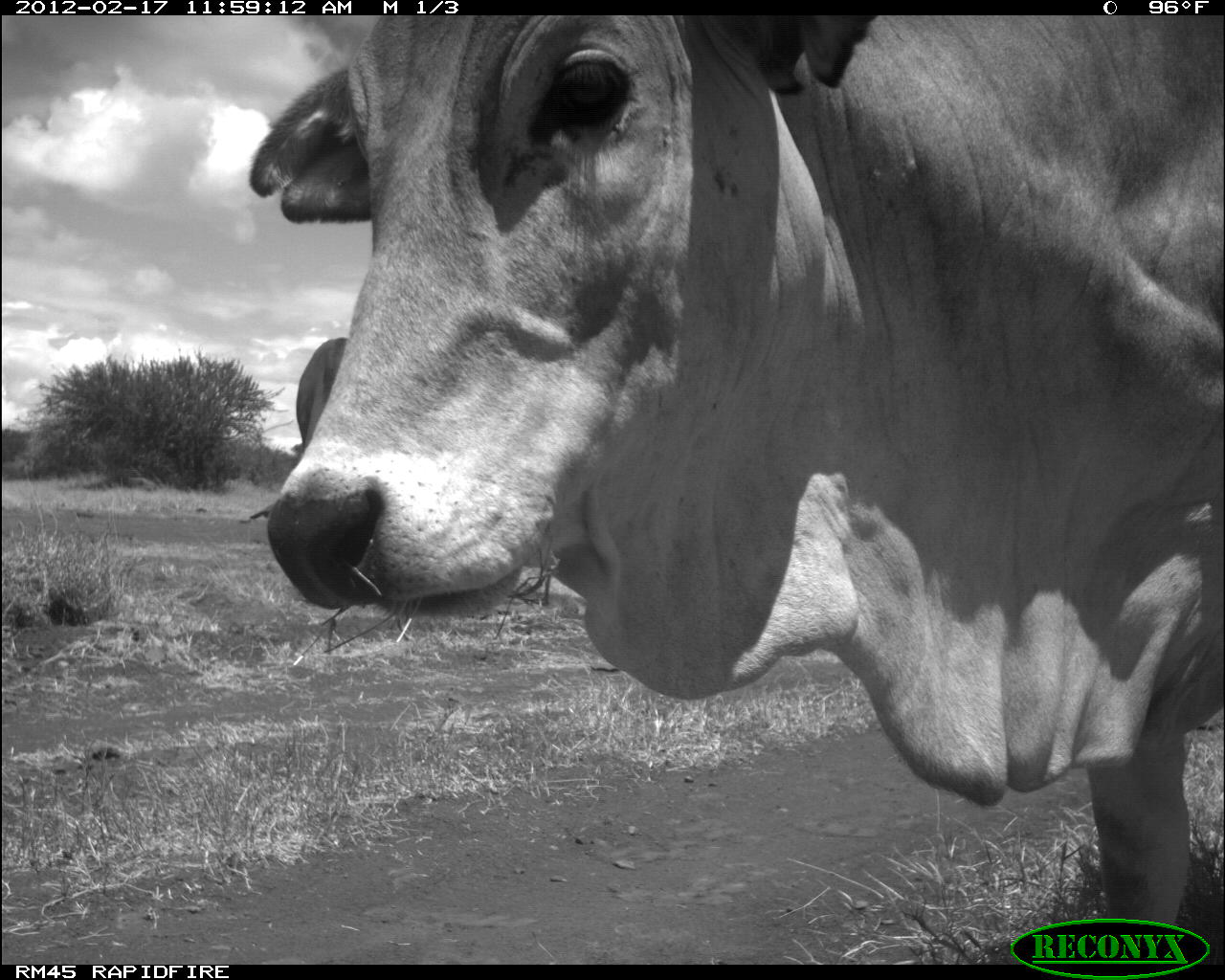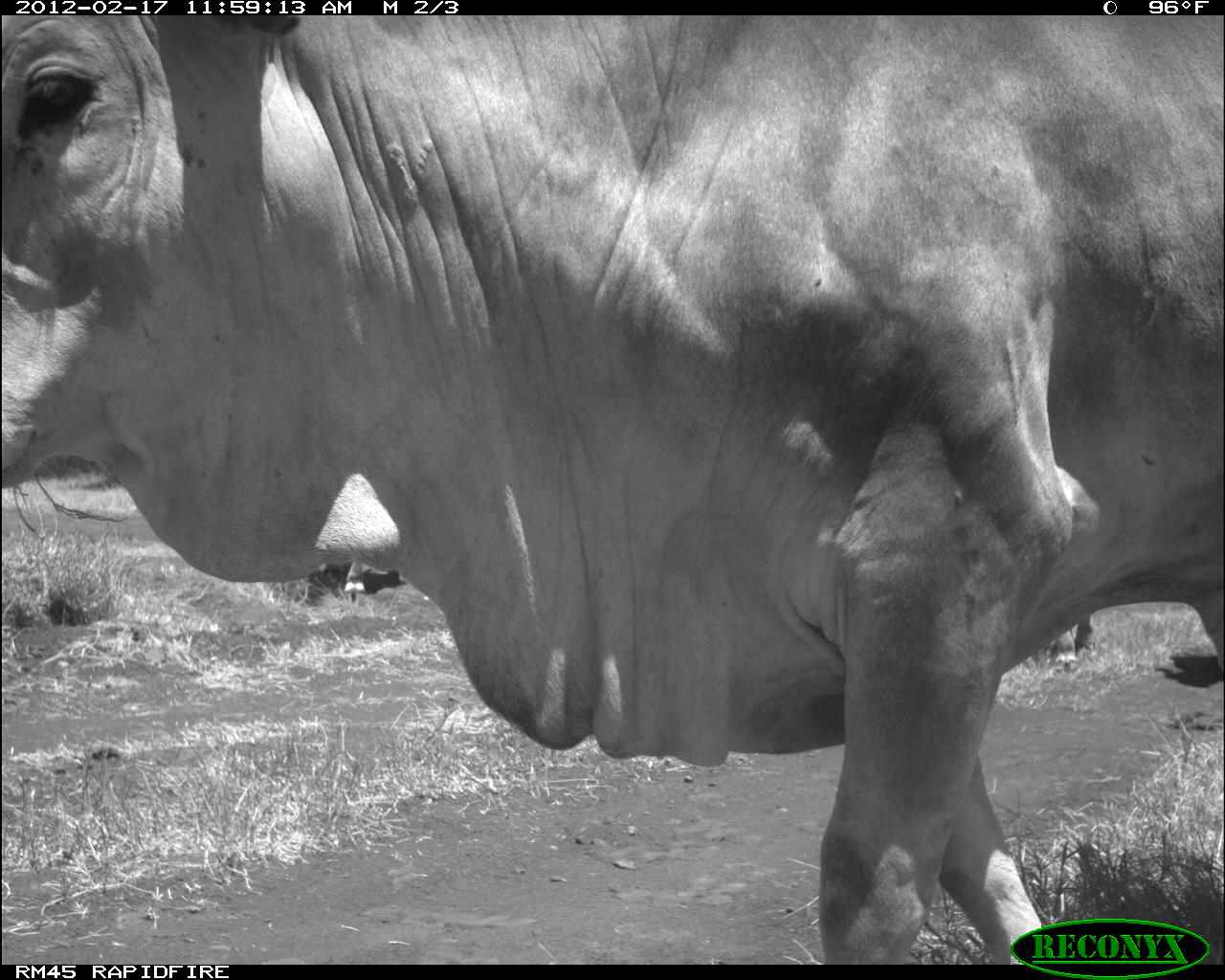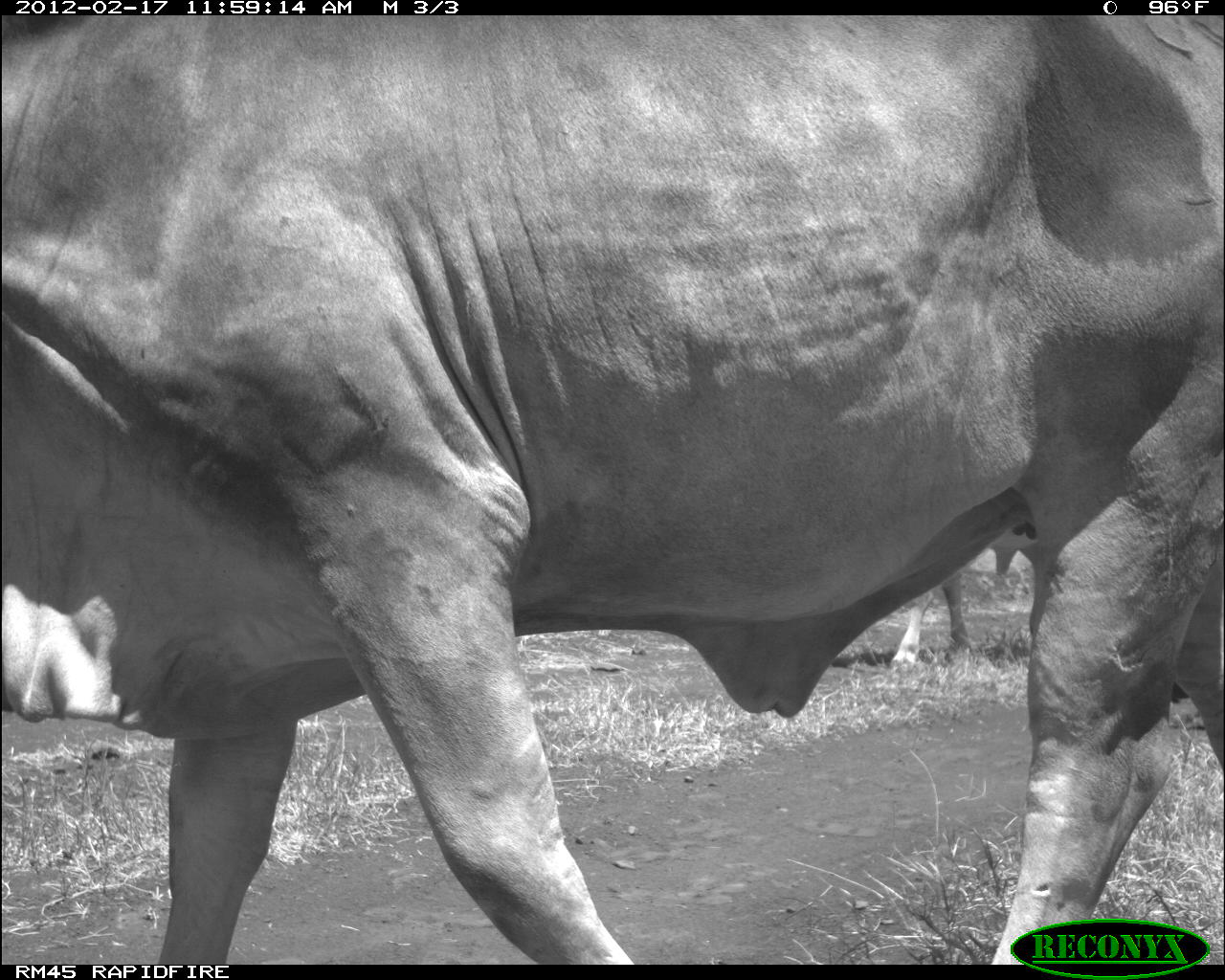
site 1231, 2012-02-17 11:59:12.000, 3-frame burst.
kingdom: Animalia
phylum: Chordata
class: Mammalia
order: Artiodactyla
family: Bovidae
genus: Bos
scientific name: Bos taurus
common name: domestic cattle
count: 2